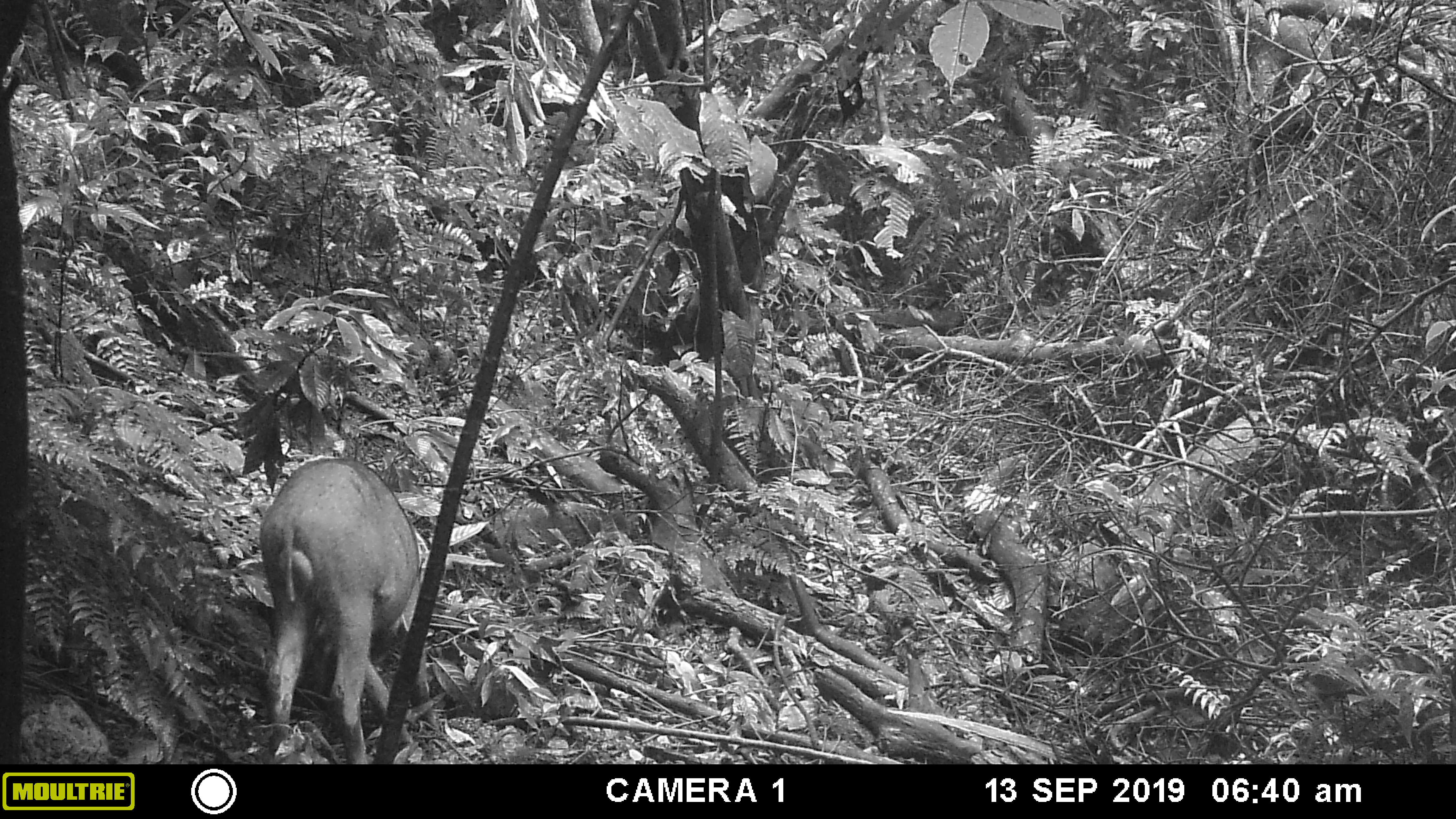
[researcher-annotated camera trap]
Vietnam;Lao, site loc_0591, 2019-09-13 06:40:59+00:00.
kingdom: Animalia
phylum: Chordata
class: Mammalia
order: Artiodactyla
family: Suidae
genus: Sus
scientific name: Sus scrofa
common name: eurasian wild pig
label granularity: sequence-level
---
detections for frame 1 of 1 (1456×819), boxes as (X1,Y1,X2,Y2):
eurasian wild pig: (257,455,422,763)